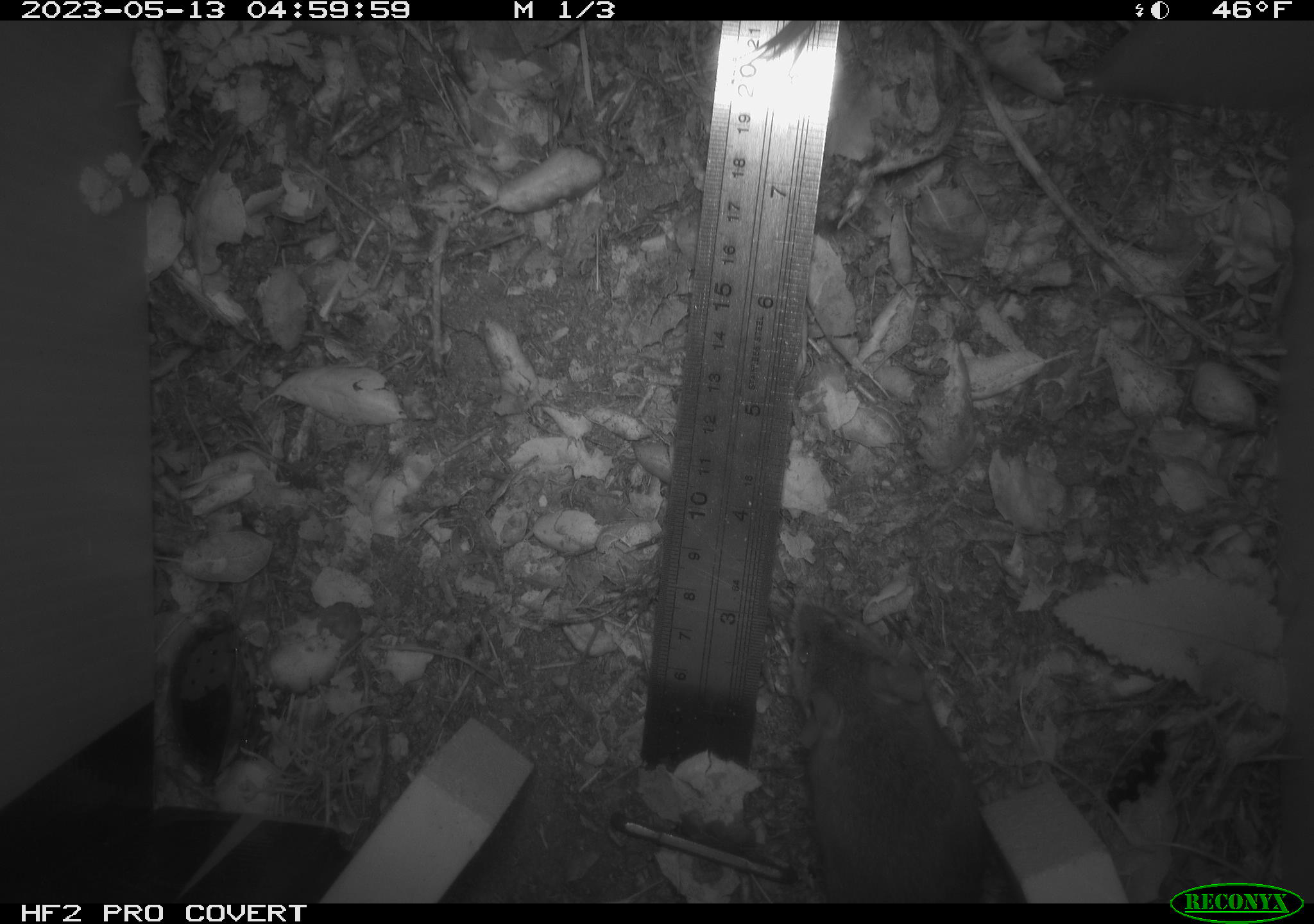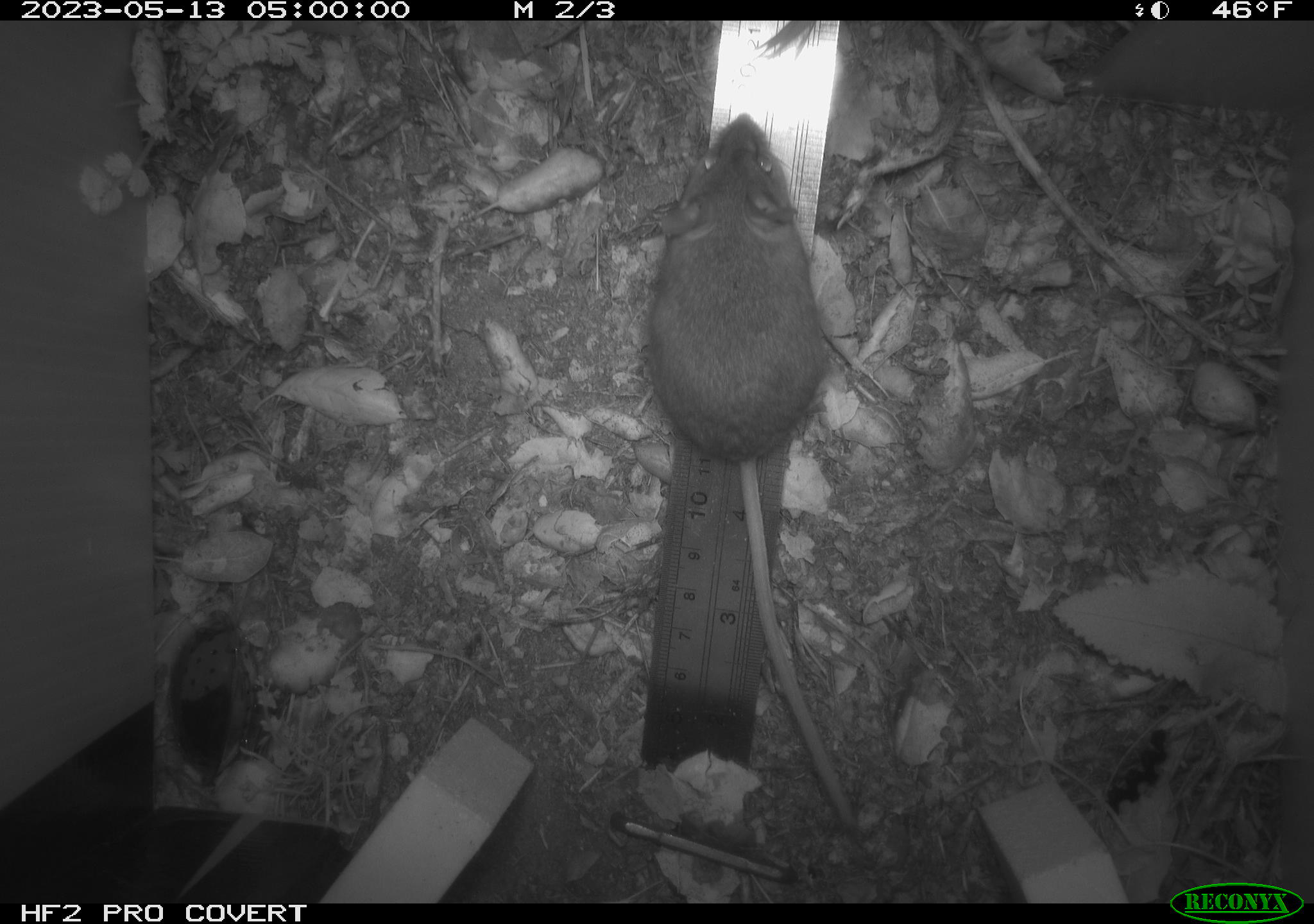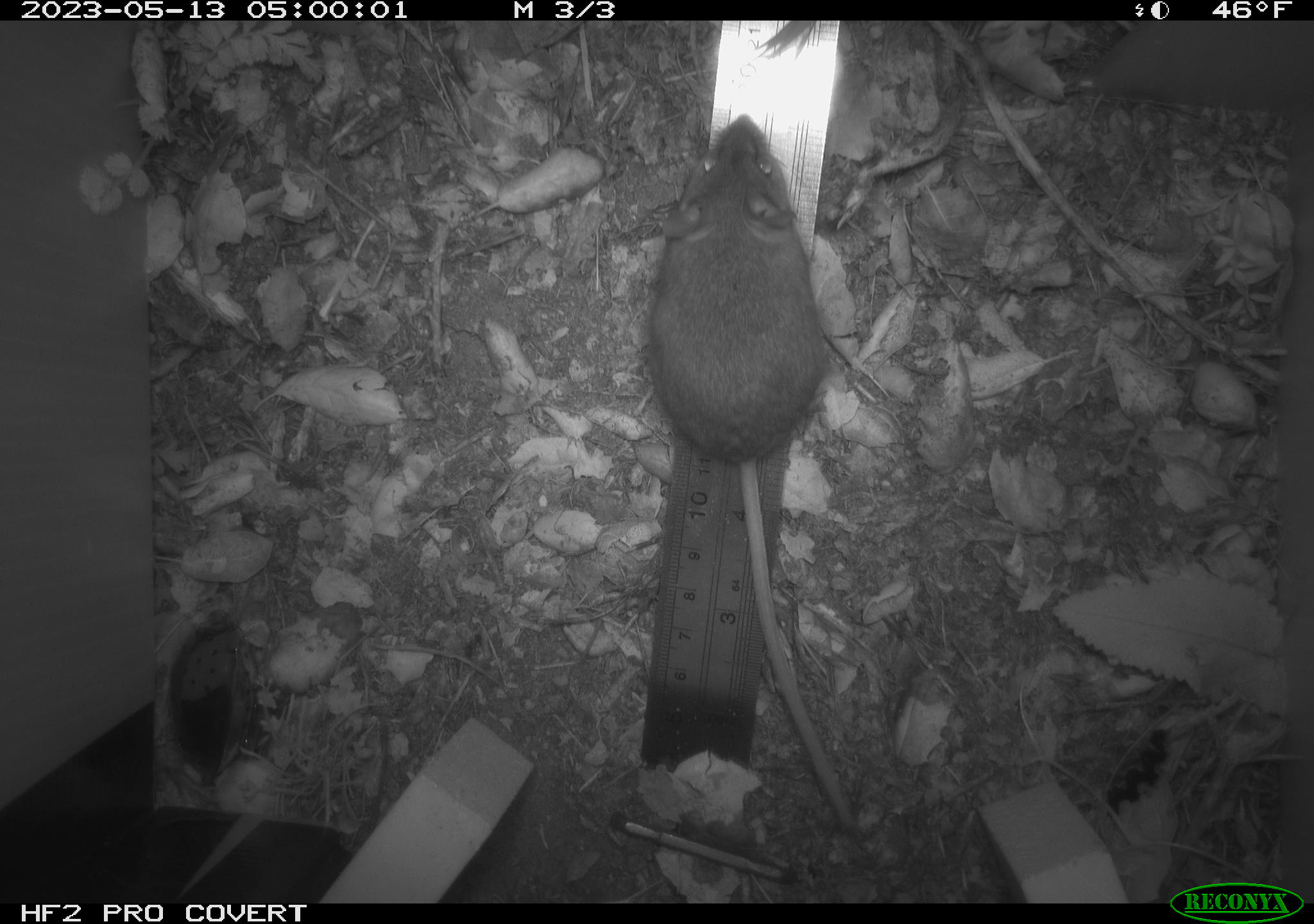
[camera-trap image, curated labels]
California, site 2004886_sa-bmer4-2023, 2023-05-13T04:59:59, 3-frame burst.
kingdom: Animalia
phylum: Chordata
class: Mammalia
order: Rodentia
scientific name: Rodentia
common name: mouse species